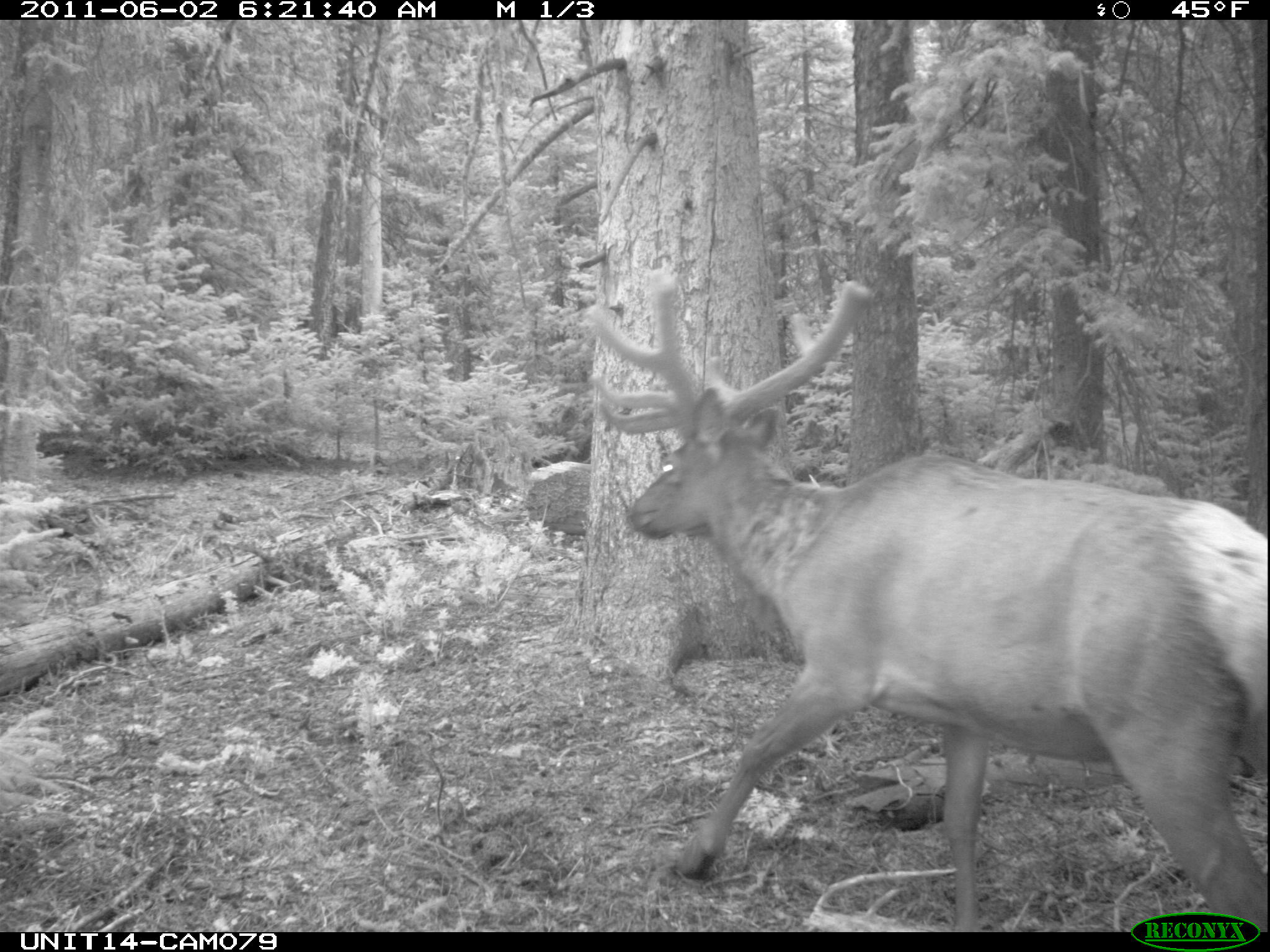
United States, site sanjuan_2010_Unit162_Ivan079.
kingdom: Animalia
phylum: Chordata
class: Mammalia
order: Artiodactyla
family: Cervidae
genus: Cervus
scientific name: Cervus elaphus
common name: red deer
Cervus elaphus (red deer).